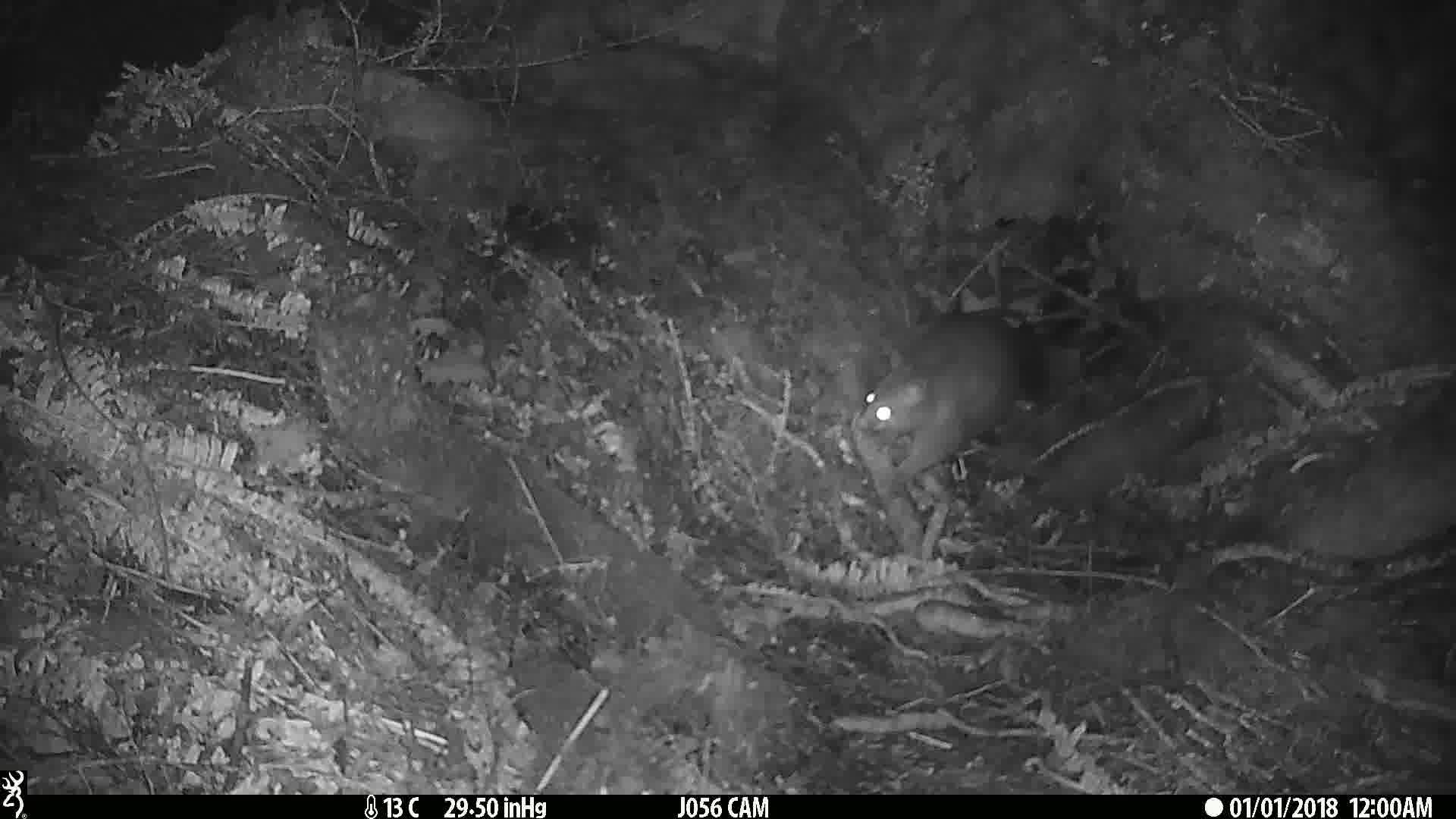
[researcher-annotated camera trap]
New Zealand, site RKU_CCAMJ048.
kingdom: Animalia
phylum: Chordata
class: Mammalia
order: Diprotodontia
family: Phalangeridae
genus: Trichosurus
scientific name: Trichosurus vulpecula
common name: common brushtail possum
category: possum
Possum (common brushtail possum) (Trichosurus vulpecula).